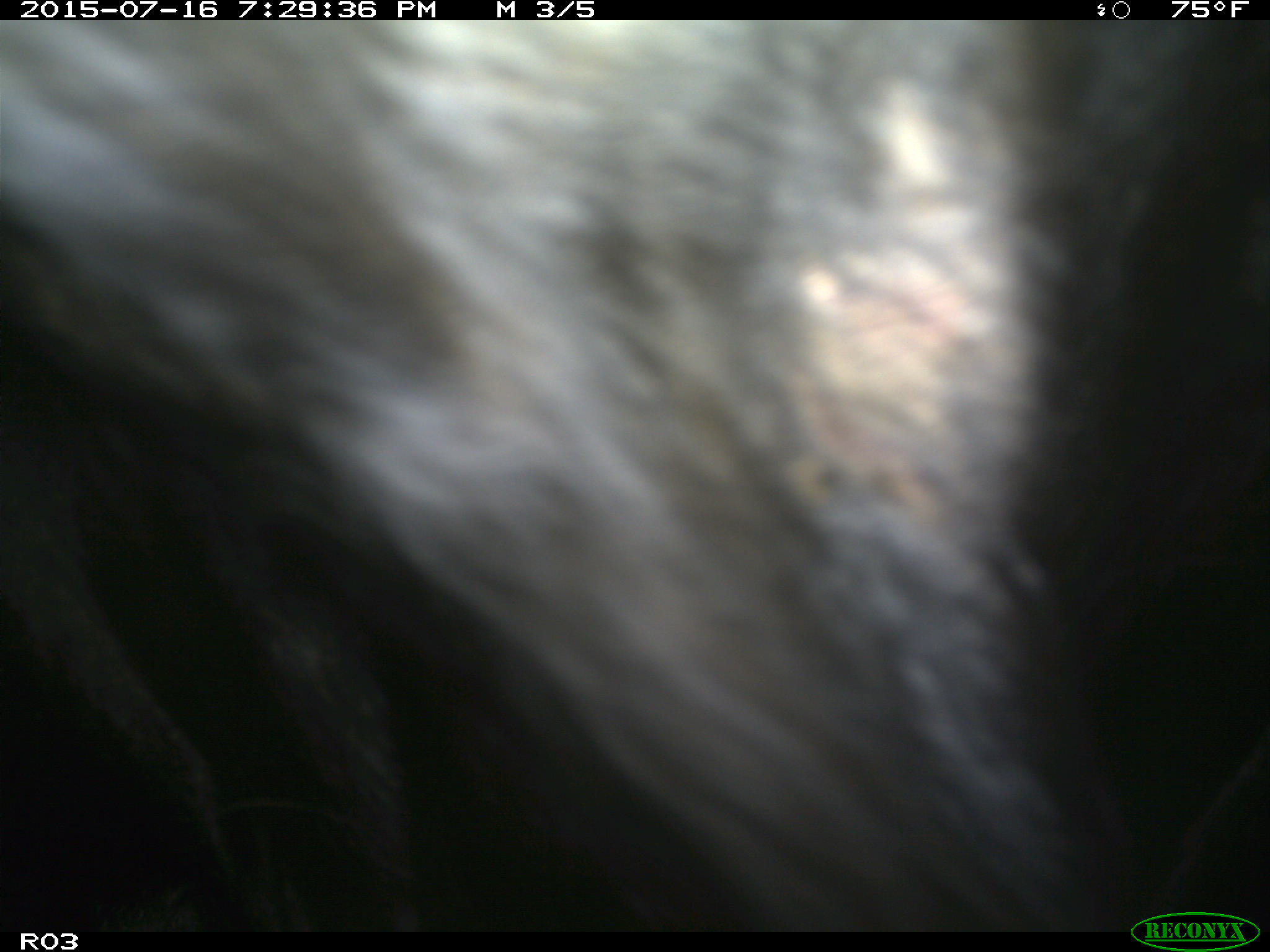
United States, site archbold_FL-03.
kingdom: Animalia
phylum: Chordata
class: Mammalia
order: Artiodactyla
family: Bovidae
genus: Bos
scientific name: Bos taurus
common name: domestic cow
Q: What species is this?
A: Bos taurus (domestic cow).